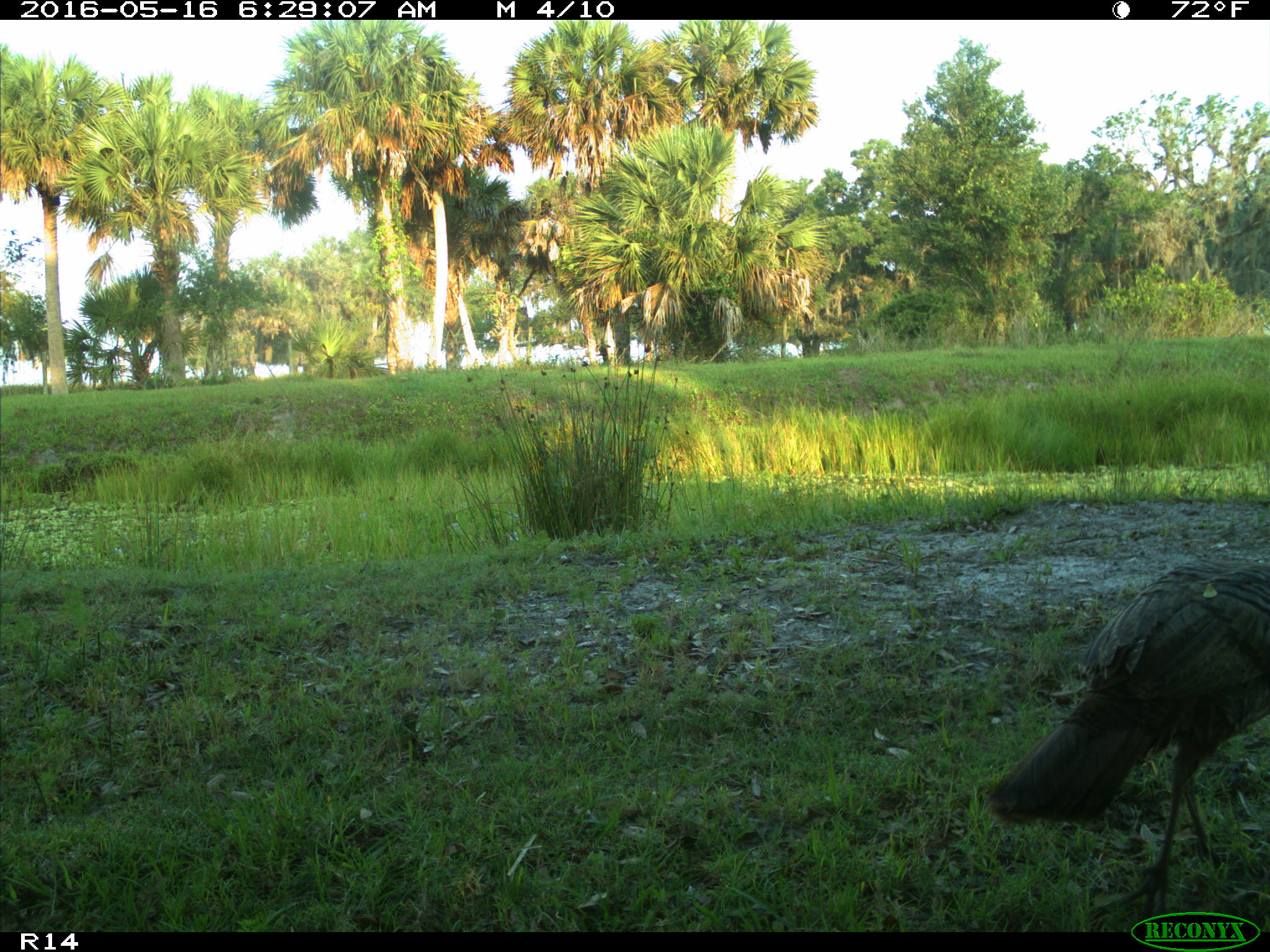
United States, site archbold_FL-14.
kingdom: Animalia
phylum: Chordata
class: Aves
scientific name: Aves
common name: birds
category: unidentified bird